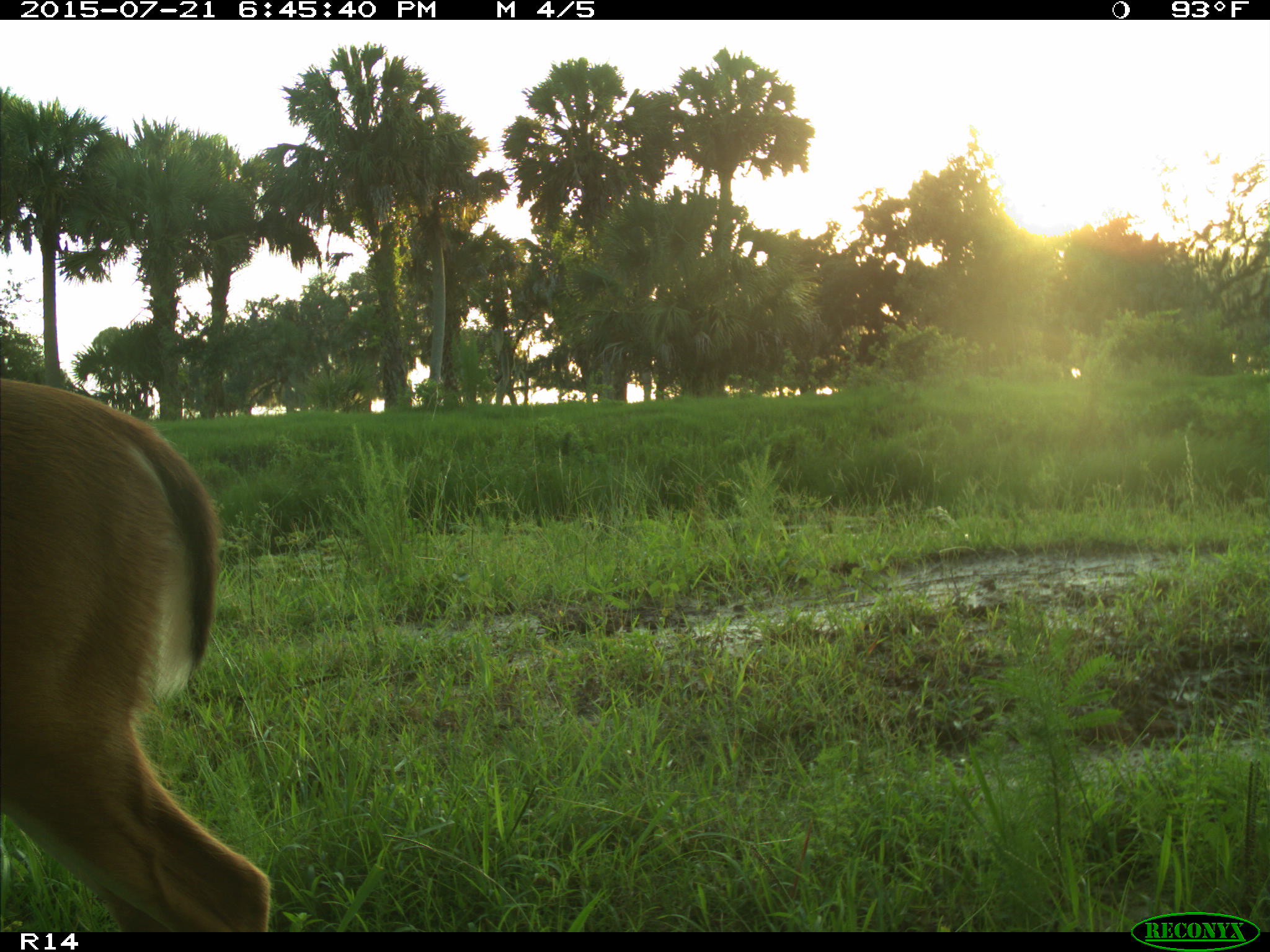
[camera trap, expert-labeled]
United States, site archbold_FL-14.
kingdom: Animalia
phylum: Chordata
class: Mammalia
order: Artiodactyla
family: Cervidae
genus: Odocoileus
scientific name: Odocoileus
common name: deer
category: unidentified deer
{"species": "unidentified deer (deer) (Odocoileus)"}